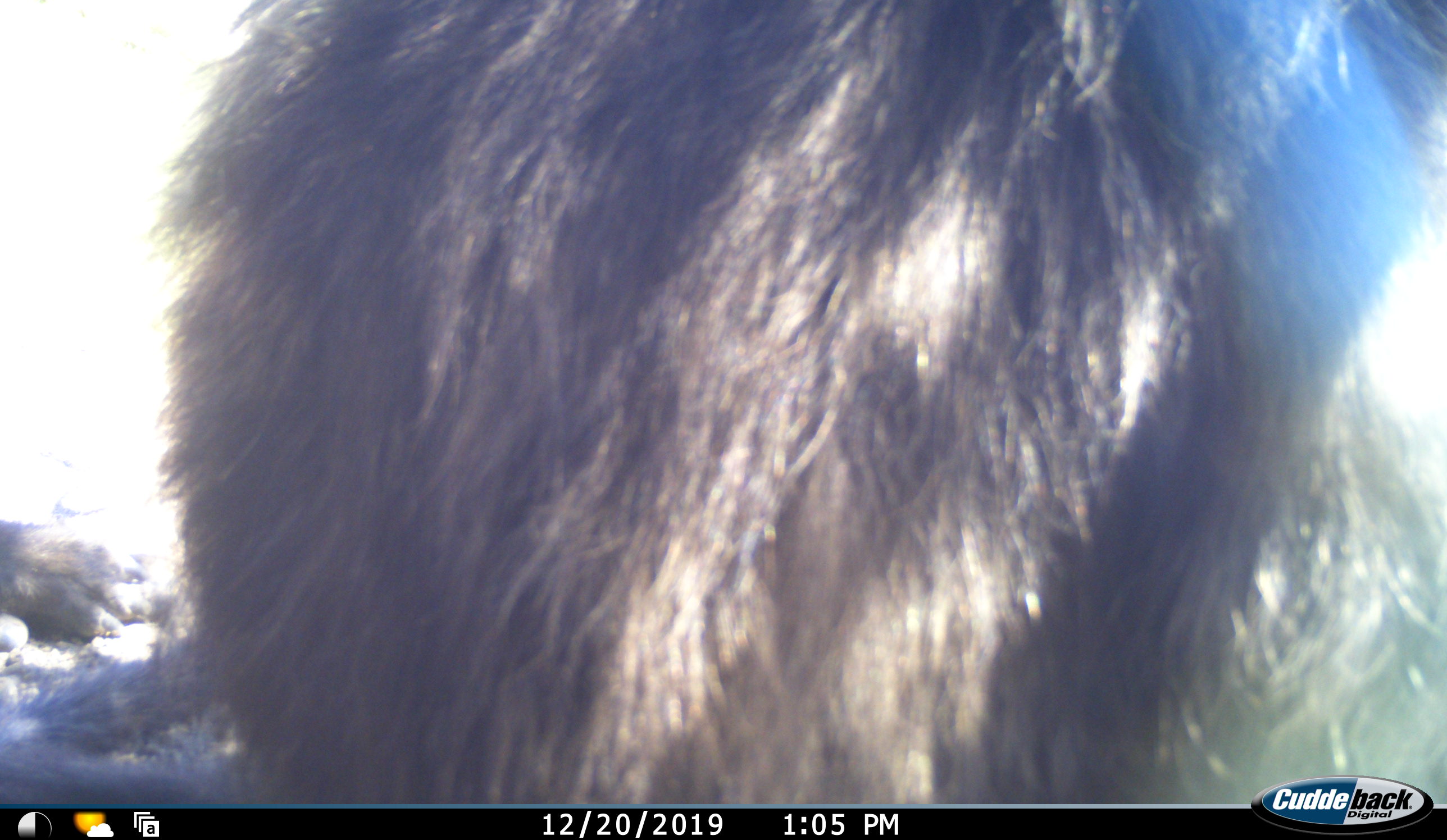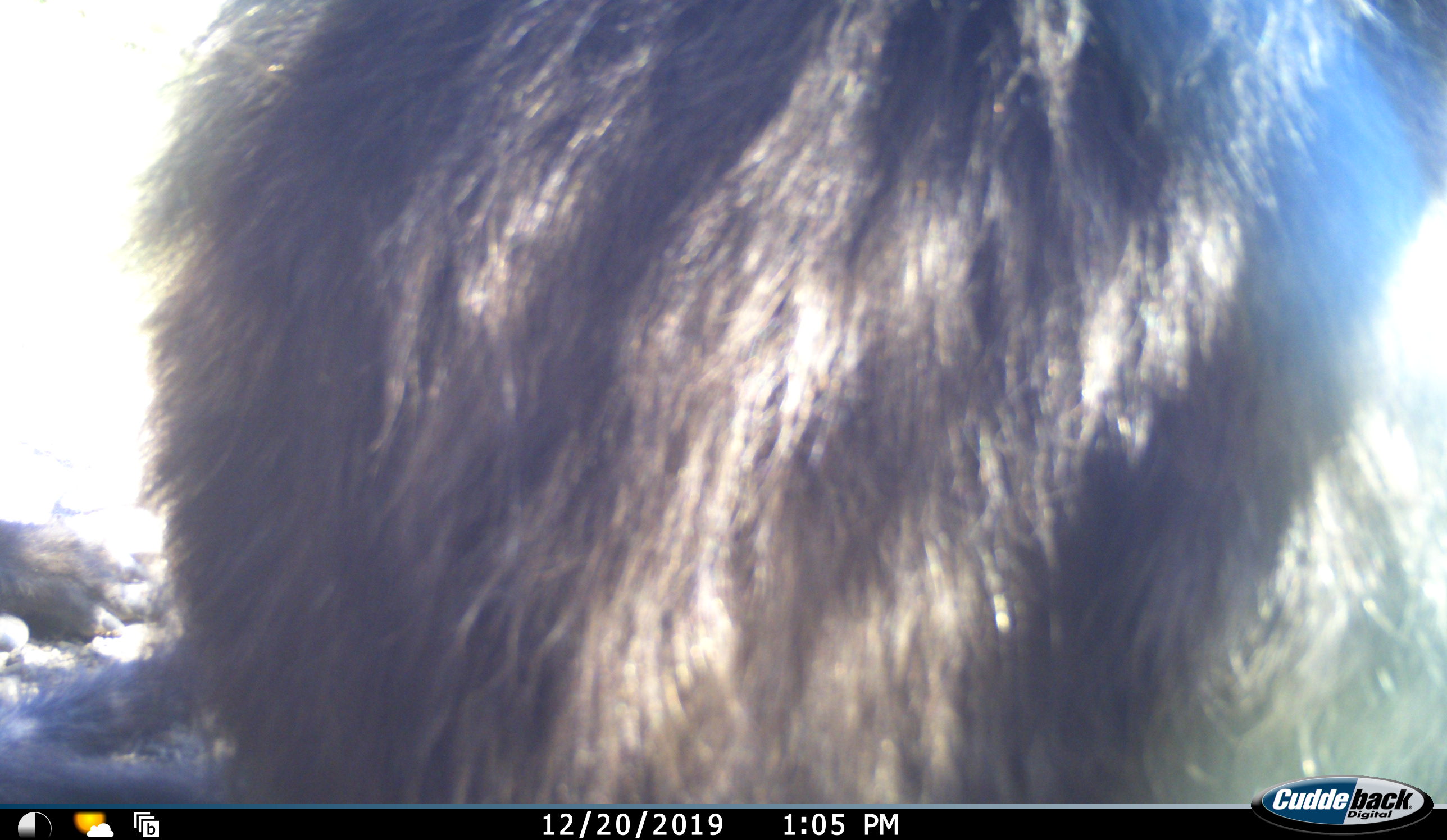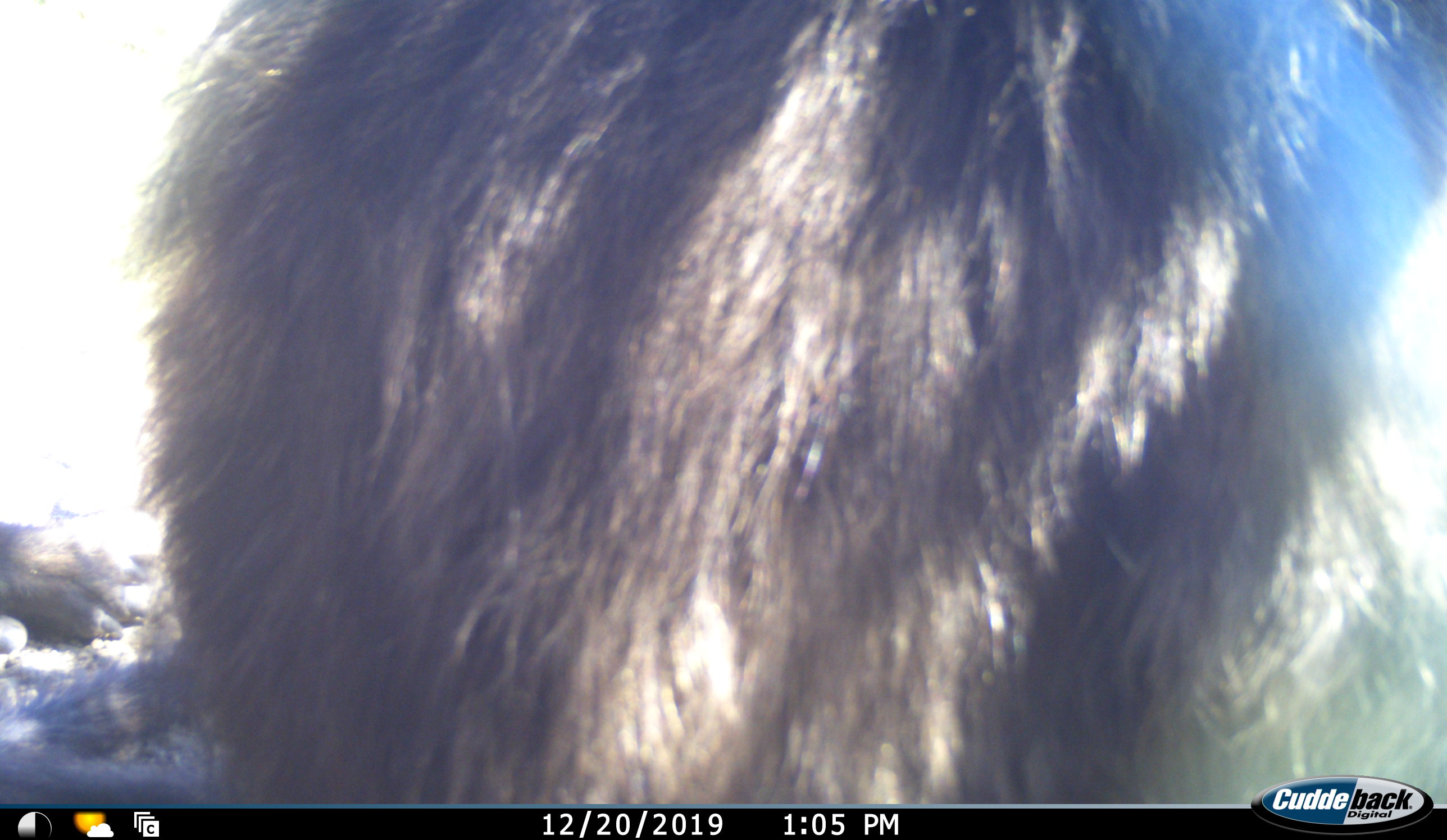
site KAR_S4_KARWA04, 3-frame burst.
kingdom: Animalia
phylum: Chordata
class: Mammalia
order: Primates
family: Cercopithecidae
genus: Papio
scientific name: Papio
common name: baboon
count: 1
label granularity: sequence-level